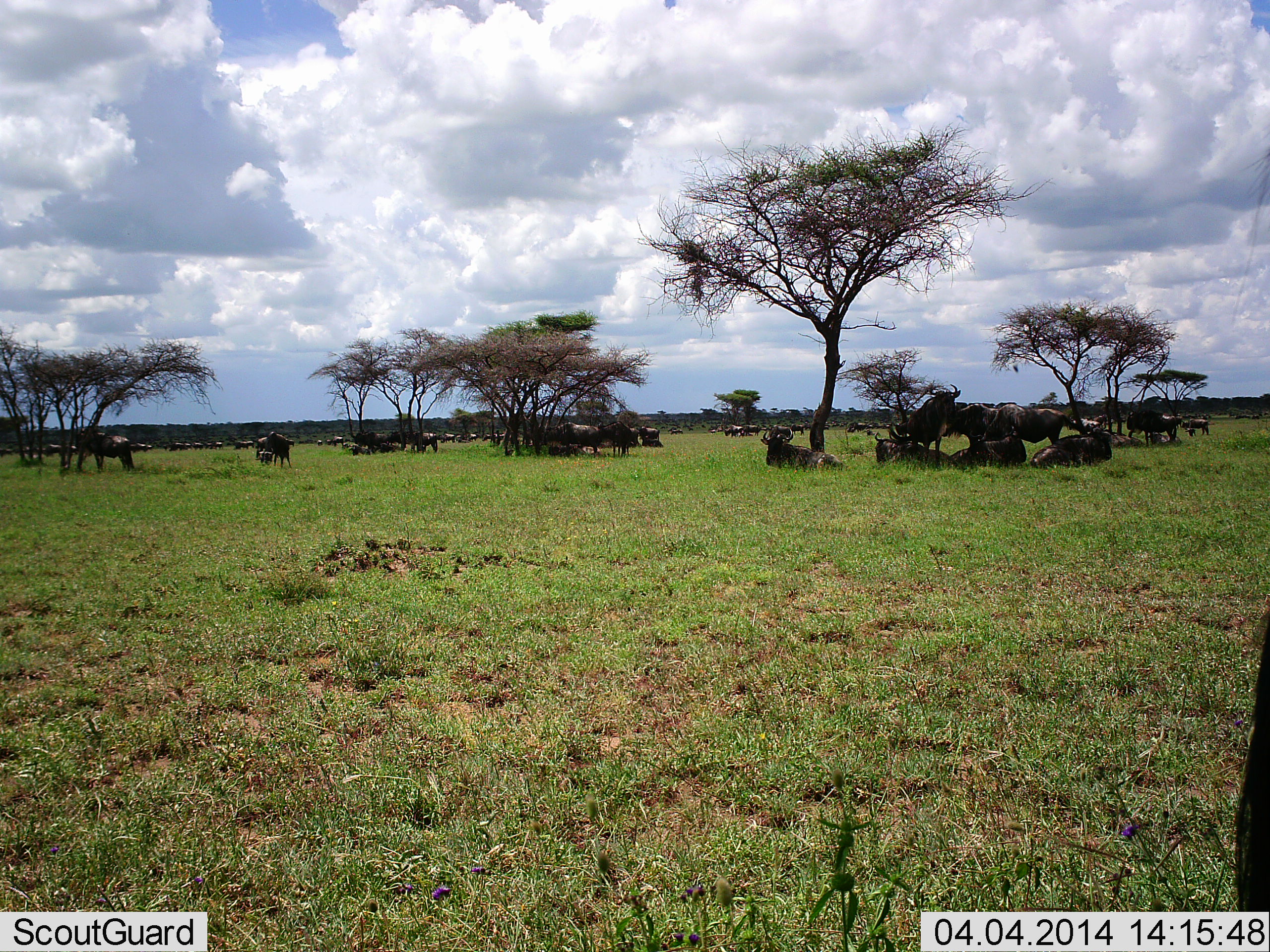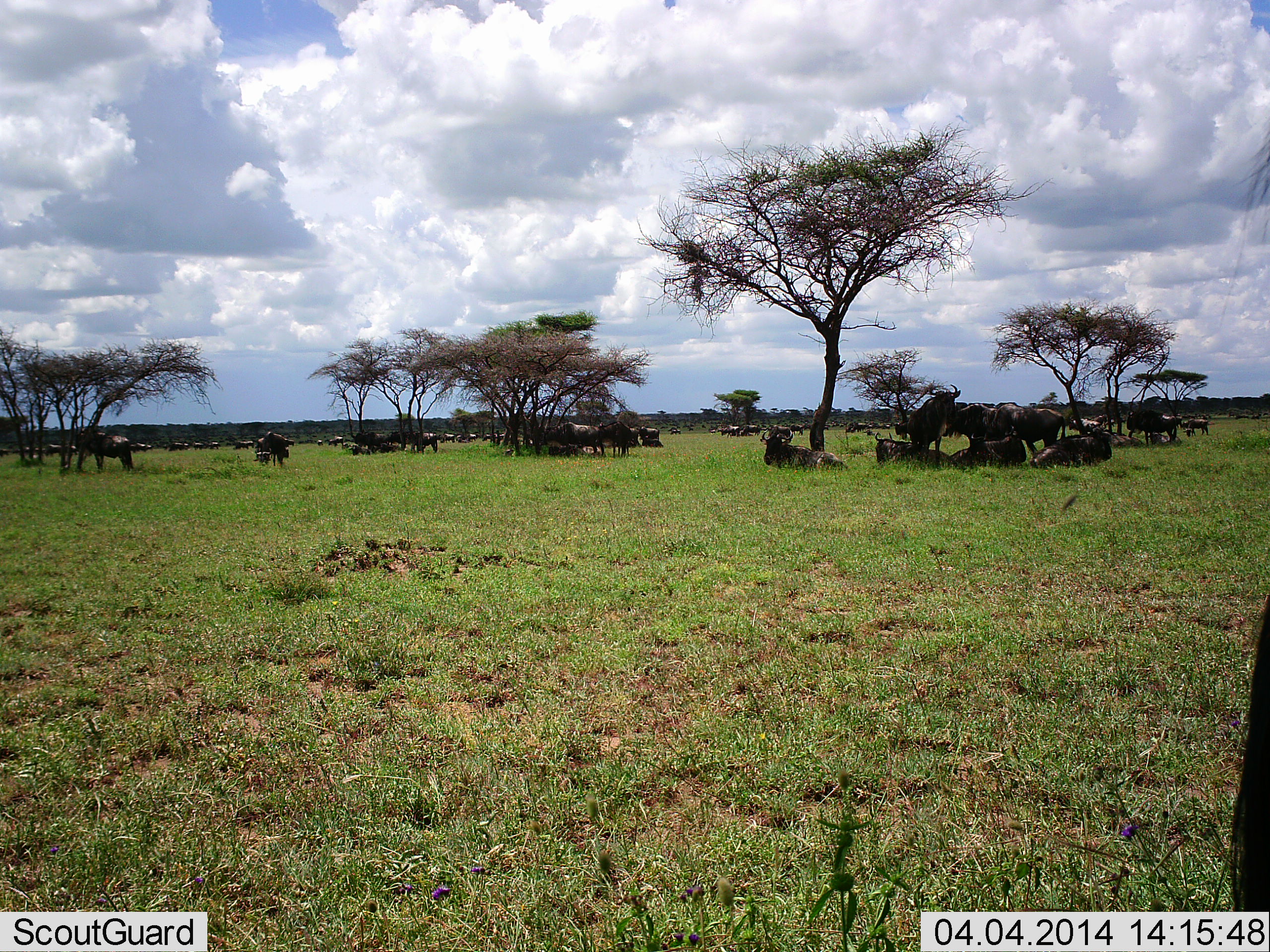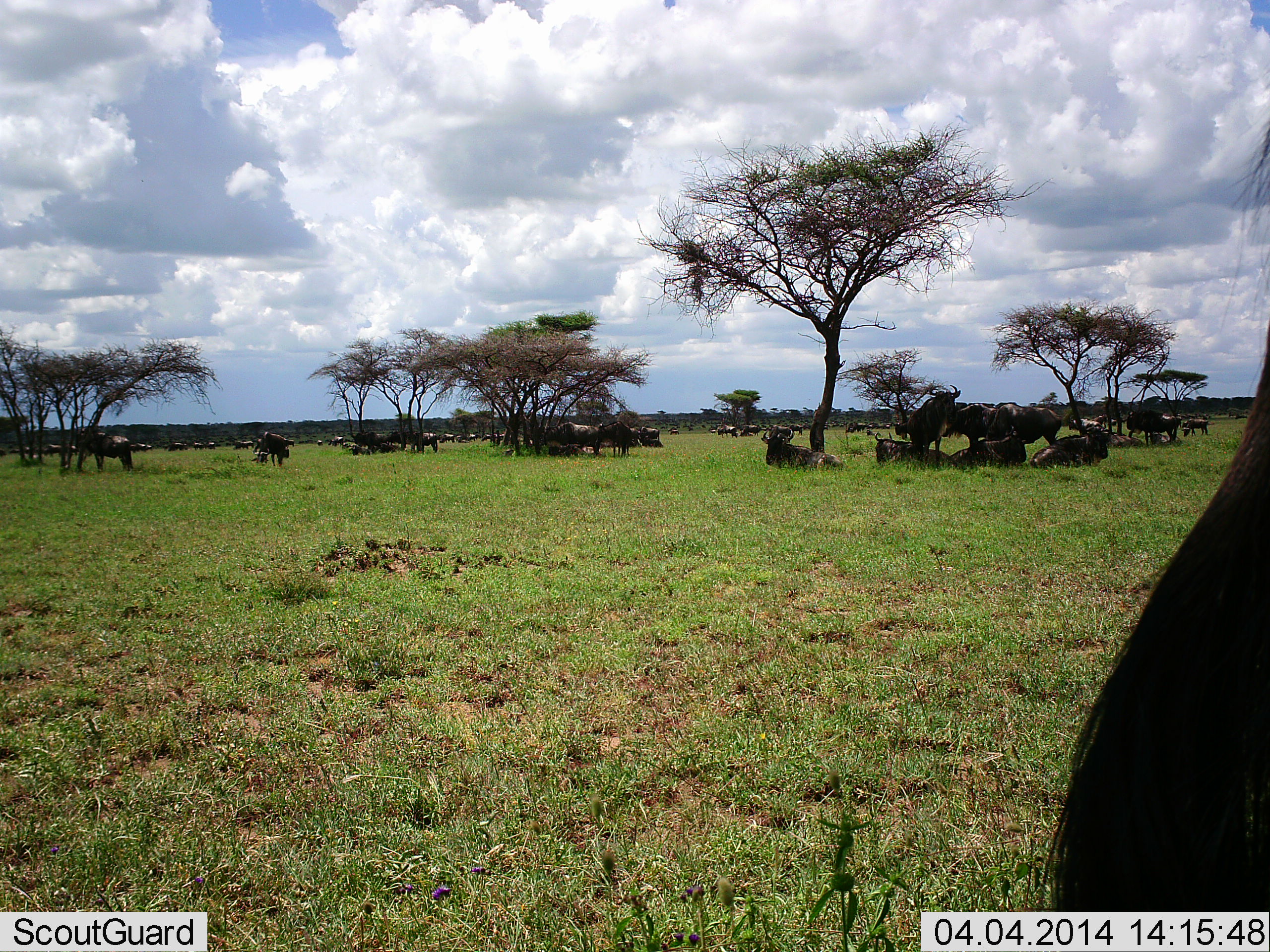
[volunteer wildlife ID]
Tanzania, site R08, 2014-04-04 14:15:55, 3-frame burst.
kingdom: Animalia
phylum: Chordata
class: Mammalia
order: Artiodactyla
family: Bovidae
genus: Connochaetes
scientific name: Connochaetes taurinus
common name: blue wildebeest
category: wildebeest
Wildebeest (blue wildebeest) (Connochaetes taurinus), count 11-50. Behavior (volunteer vote fractions): standing 80%, resting 80%, moving 20%, interacting 10%. Young present (vote fraction): 0%. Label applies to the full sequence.